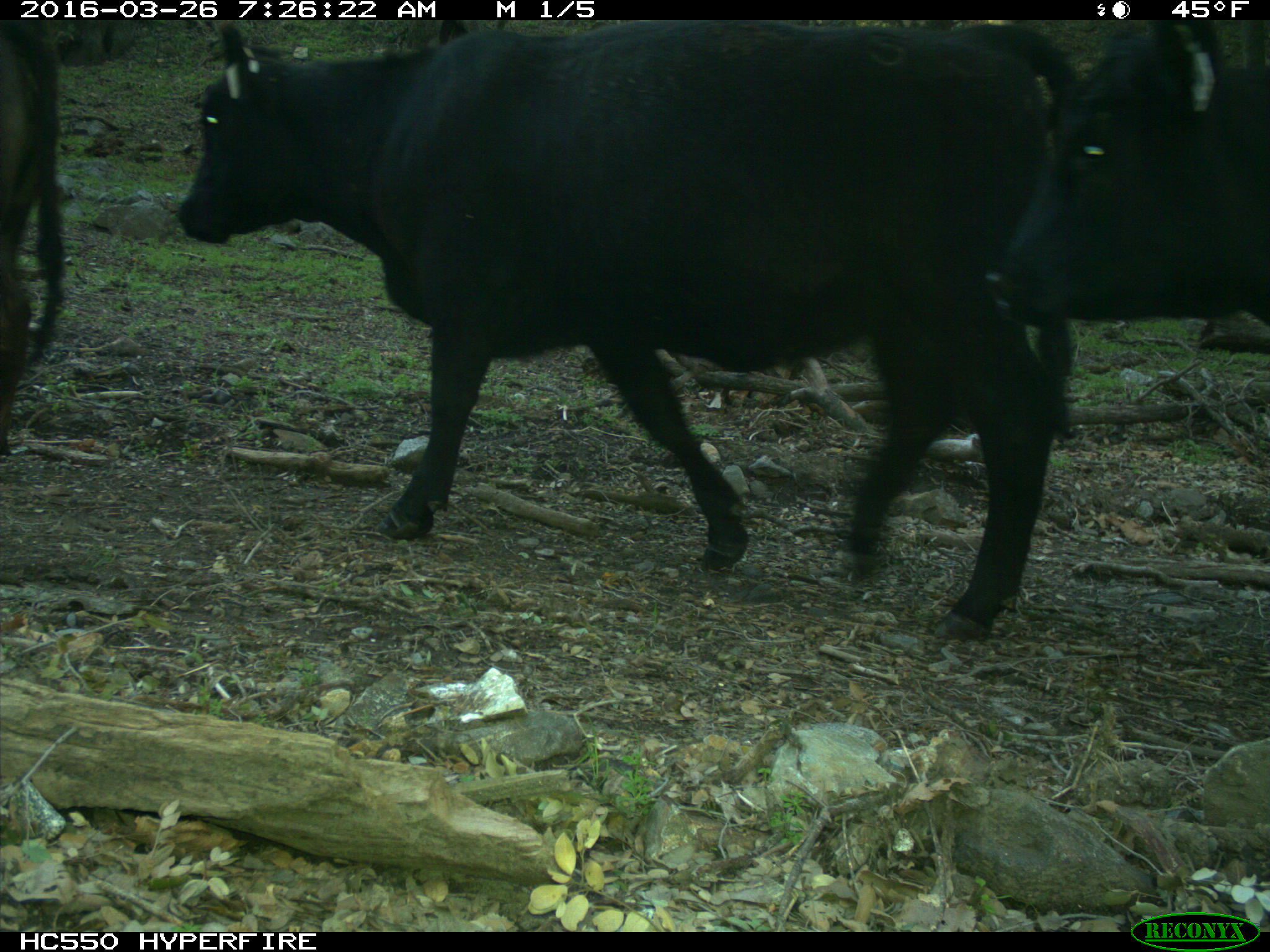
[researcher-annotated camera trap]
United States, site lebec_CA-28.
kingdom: Animalia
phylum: Chordata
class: Mammalia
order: Artiodactyla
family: Bovidae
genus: Bos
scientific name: Bos taurus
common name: domestic cow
Bos taurus (domestic cow).